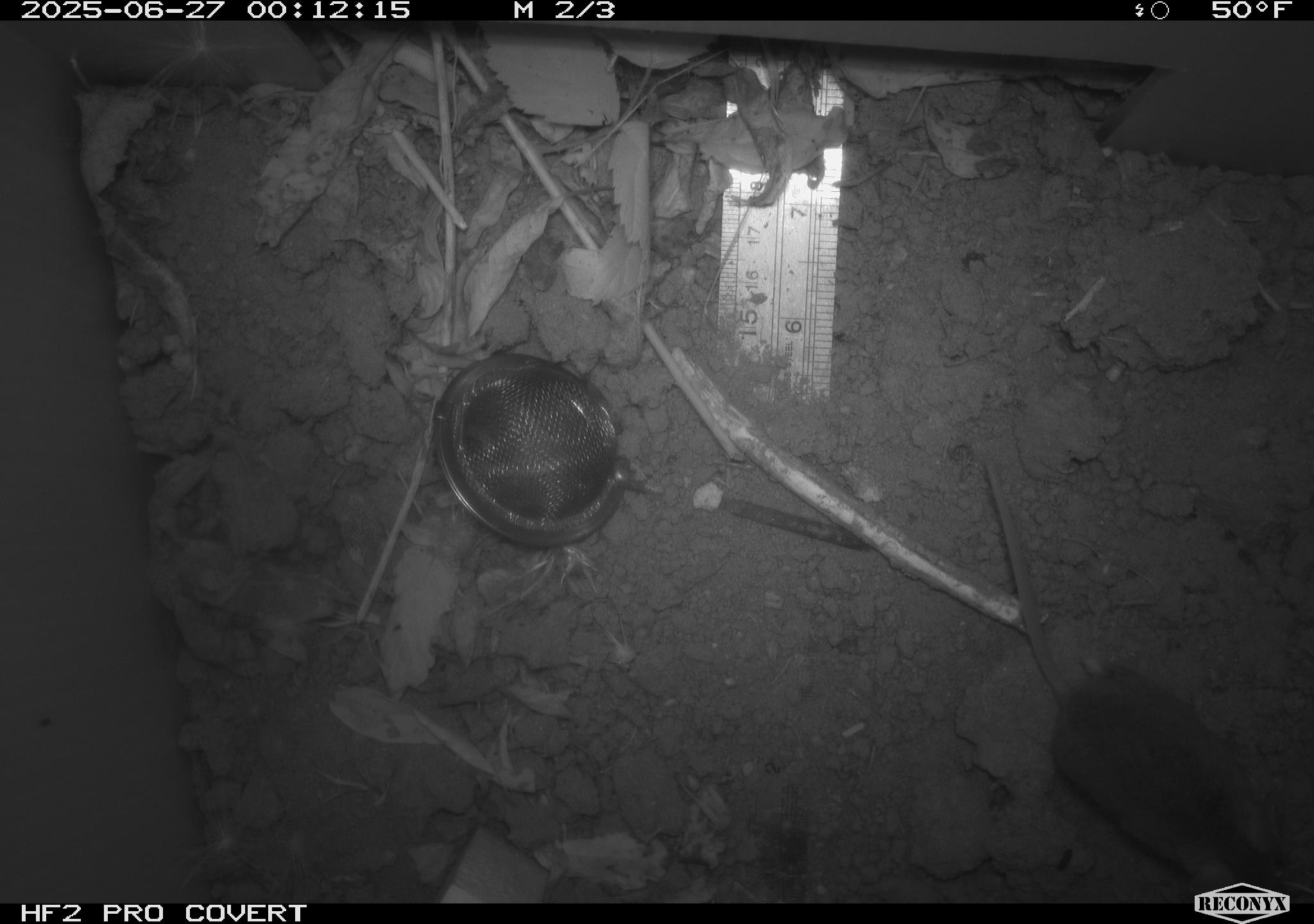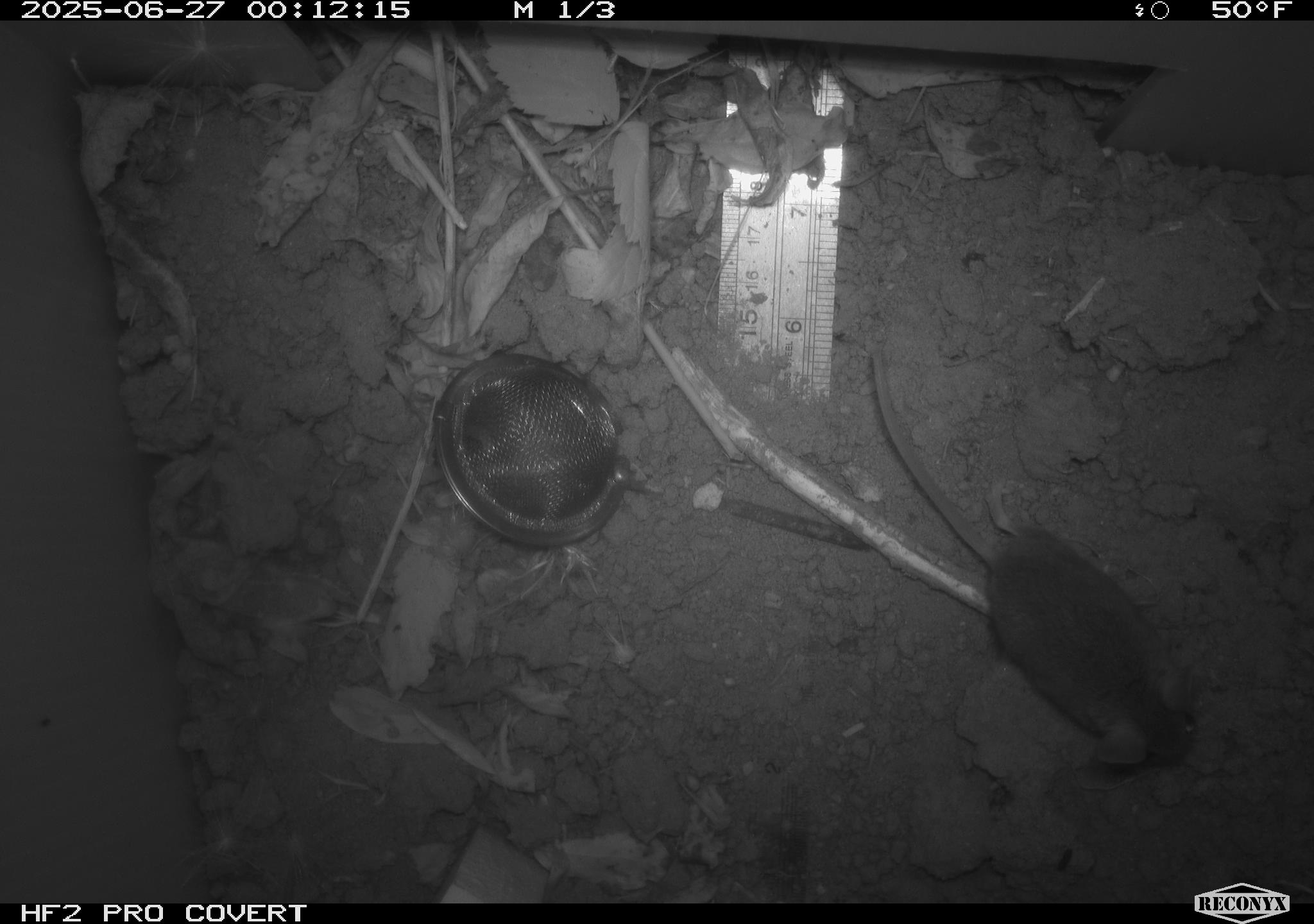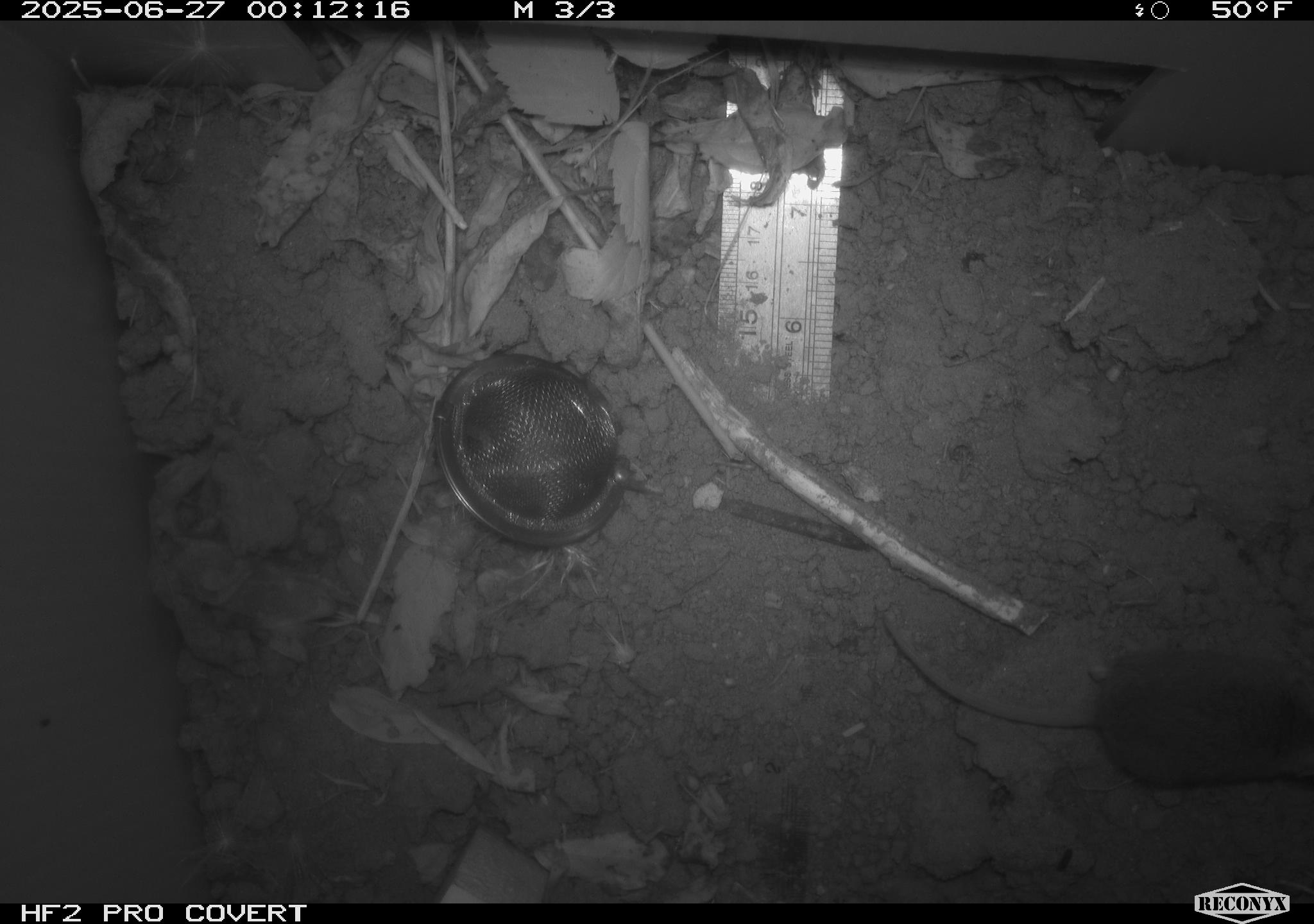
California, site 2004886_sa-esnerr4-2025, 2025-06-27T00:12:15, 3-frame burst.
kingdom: Animalia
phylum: Chordata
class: Mammalia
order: Rodentia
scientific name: Rodentia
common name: rodent